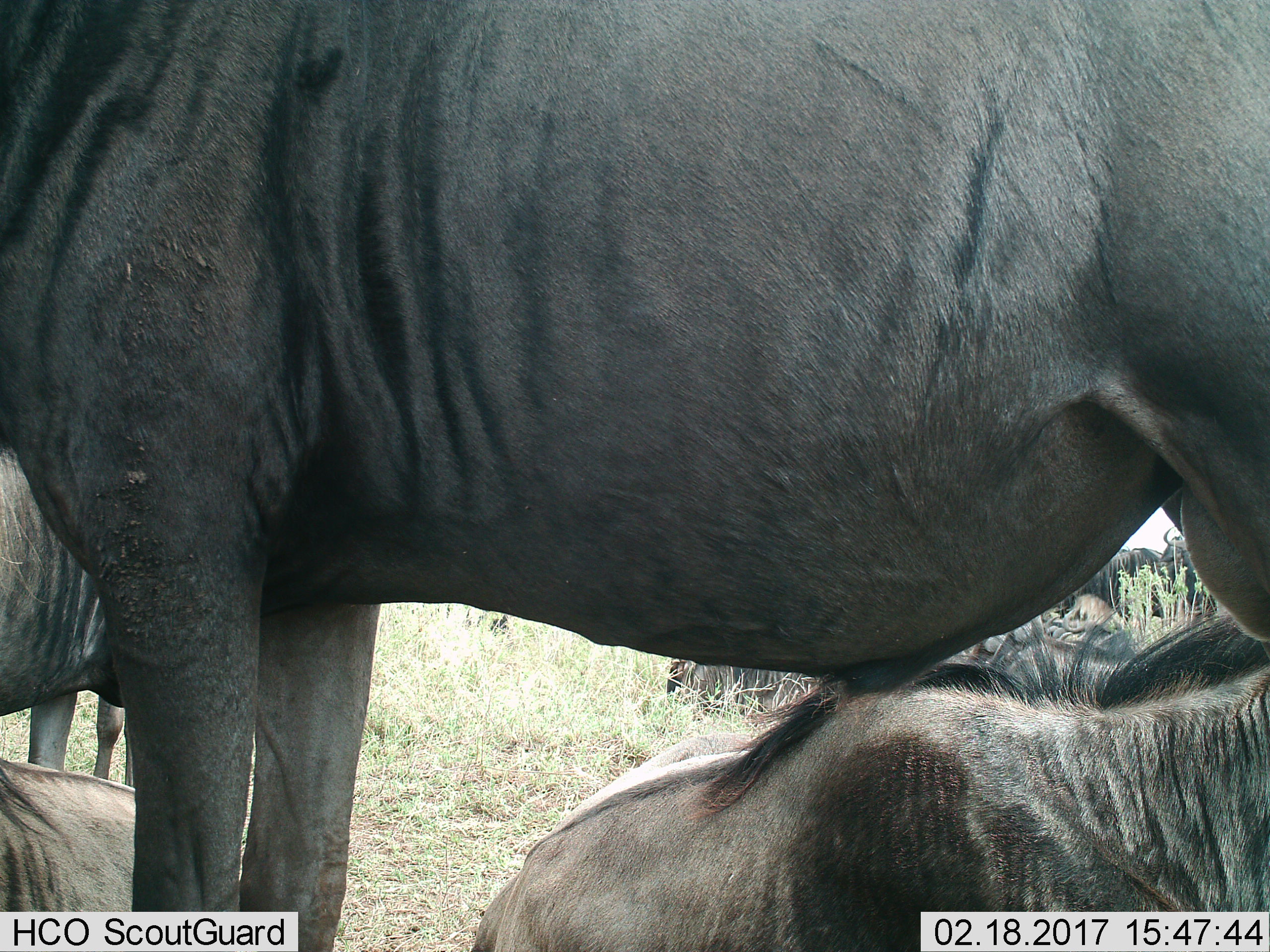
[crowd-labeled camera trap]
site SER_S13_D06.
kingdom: Animalia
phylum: Chordata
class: Mammalia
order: Artiodactyla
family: Bovidae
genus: Connochaetes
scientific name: Connochaetes taurinus taurinus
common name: blue wildebeest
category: wildebeestblue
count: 8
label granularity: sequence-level